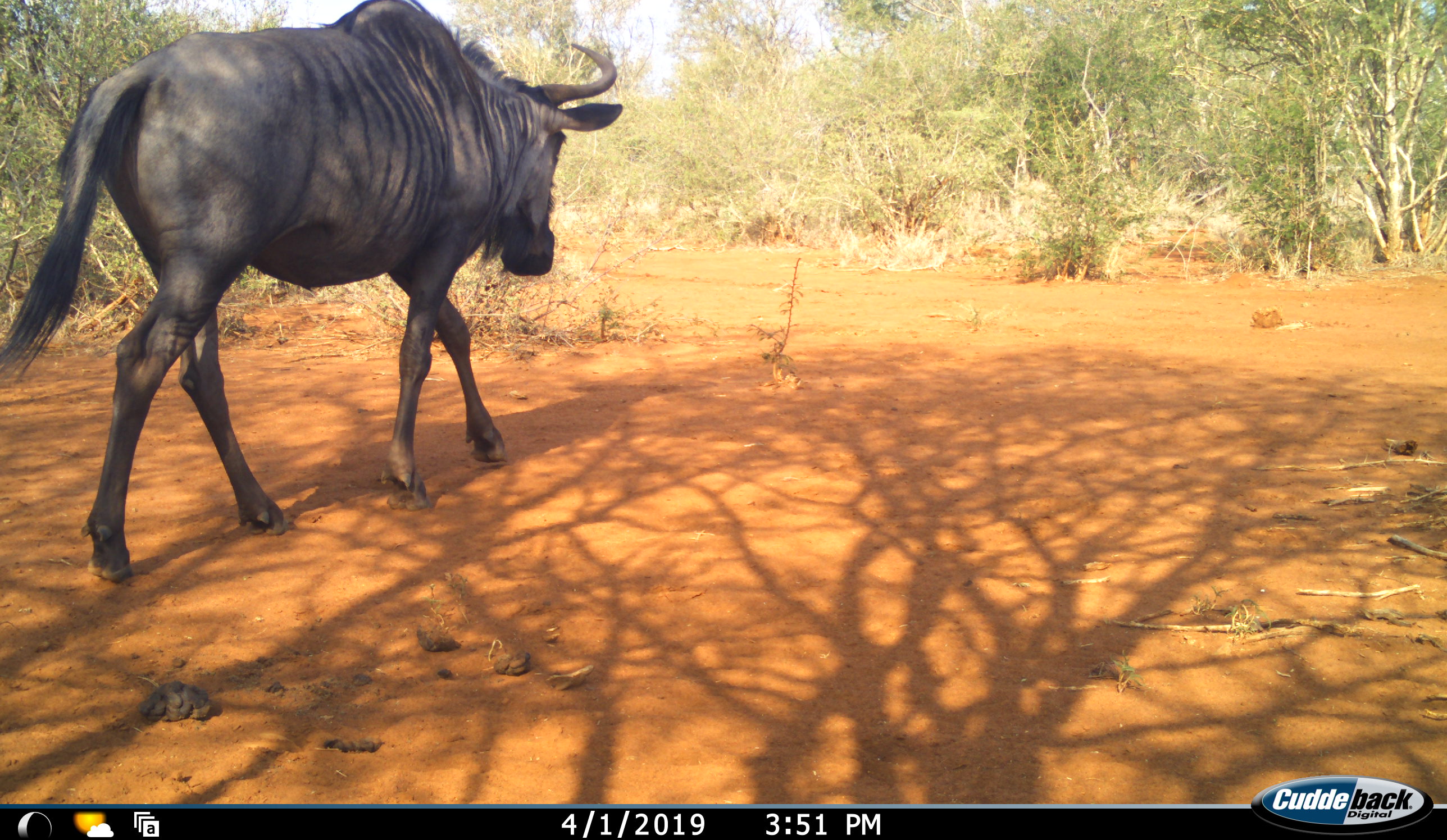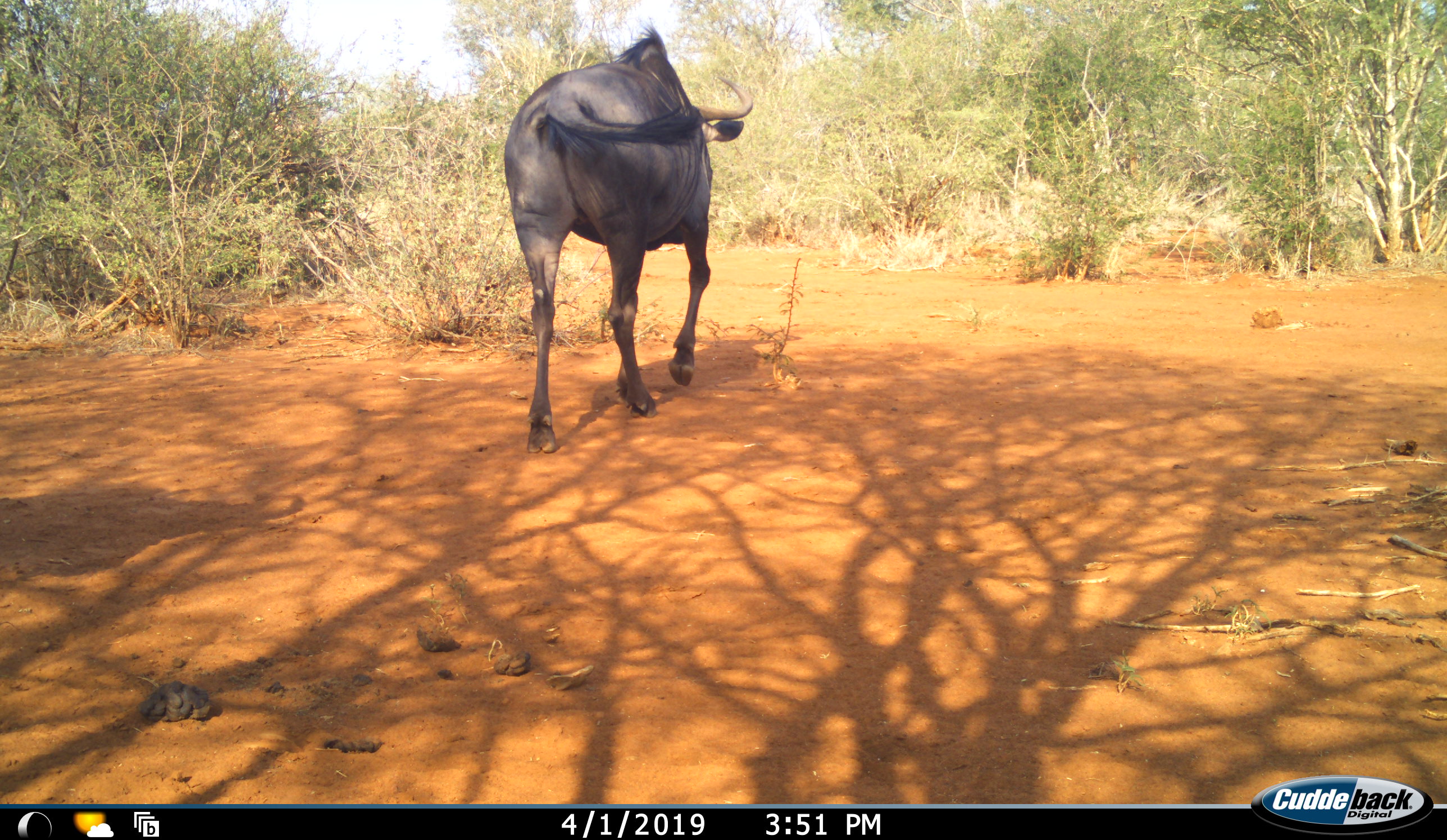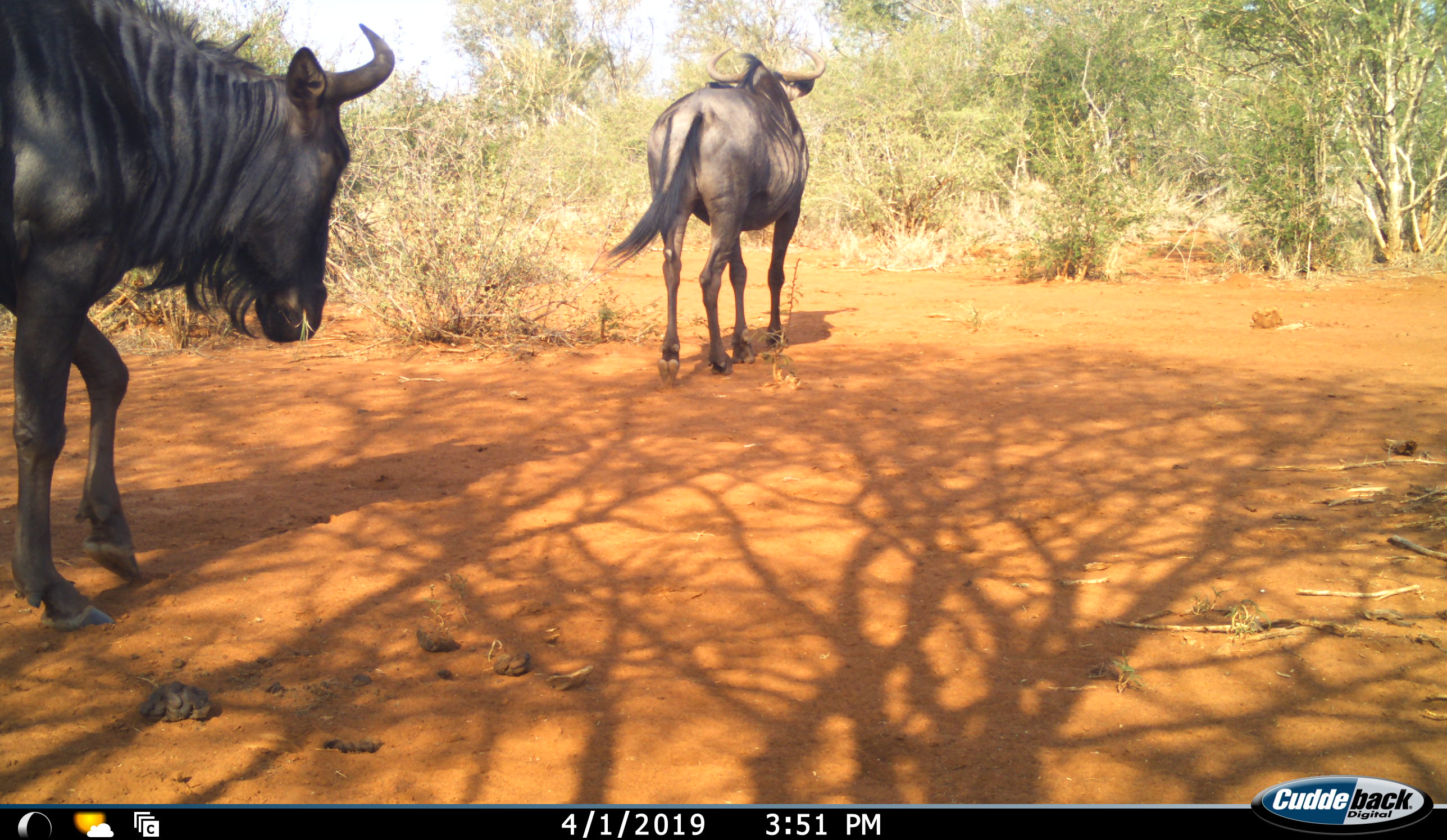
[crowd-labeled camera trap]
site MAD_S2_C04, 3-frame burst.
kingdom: Animalia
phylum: Chordata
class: Mammalia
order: Artiodactyla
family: Bovidae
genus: Connochaetes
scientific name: Connochaetes taurinus taurinus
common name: blue wildebeest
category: wildebeestblue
Wildebeestblue (blue wildebeest) (Connochaetes taurinus taurinus), count 2. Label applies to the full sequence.